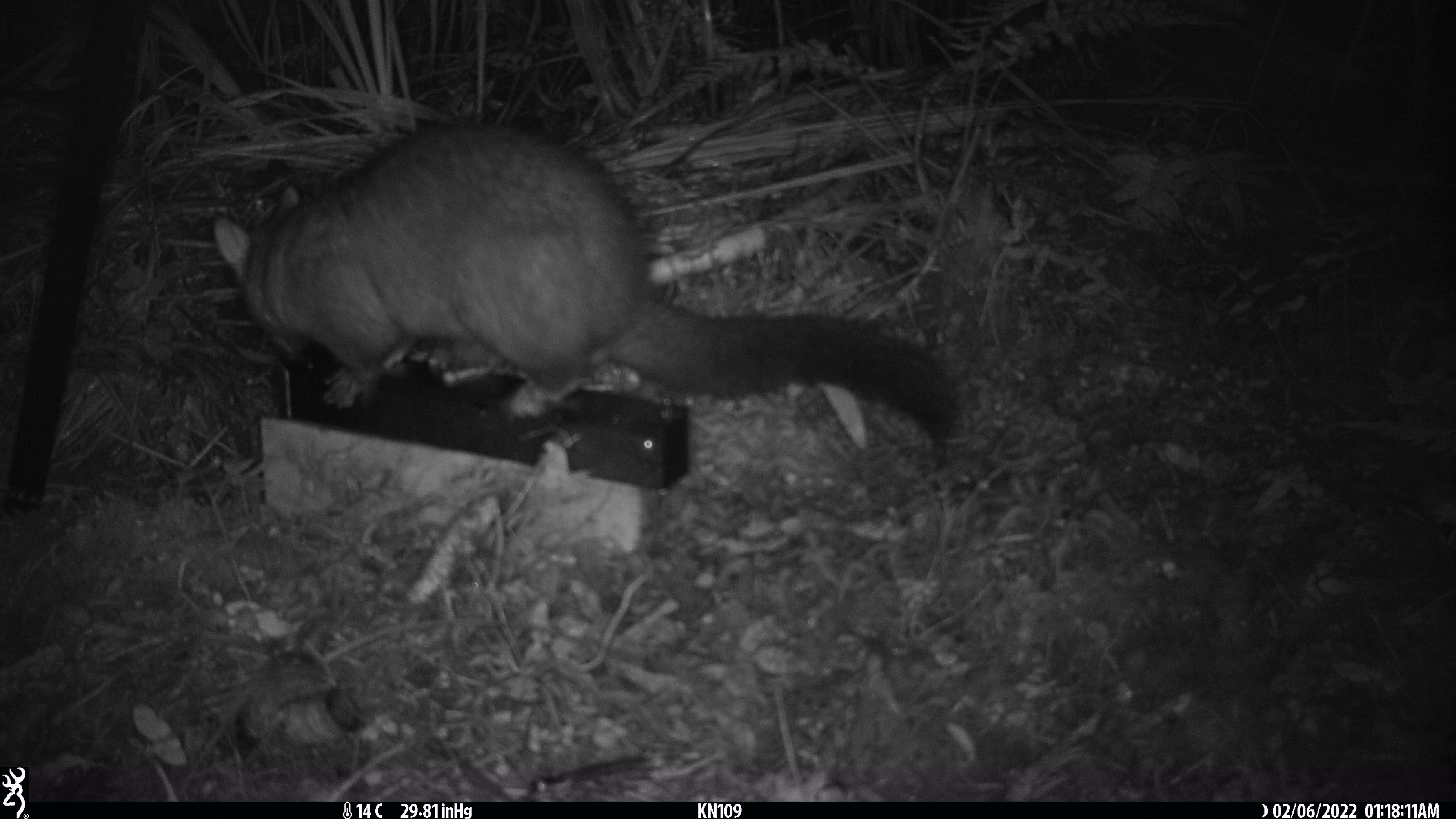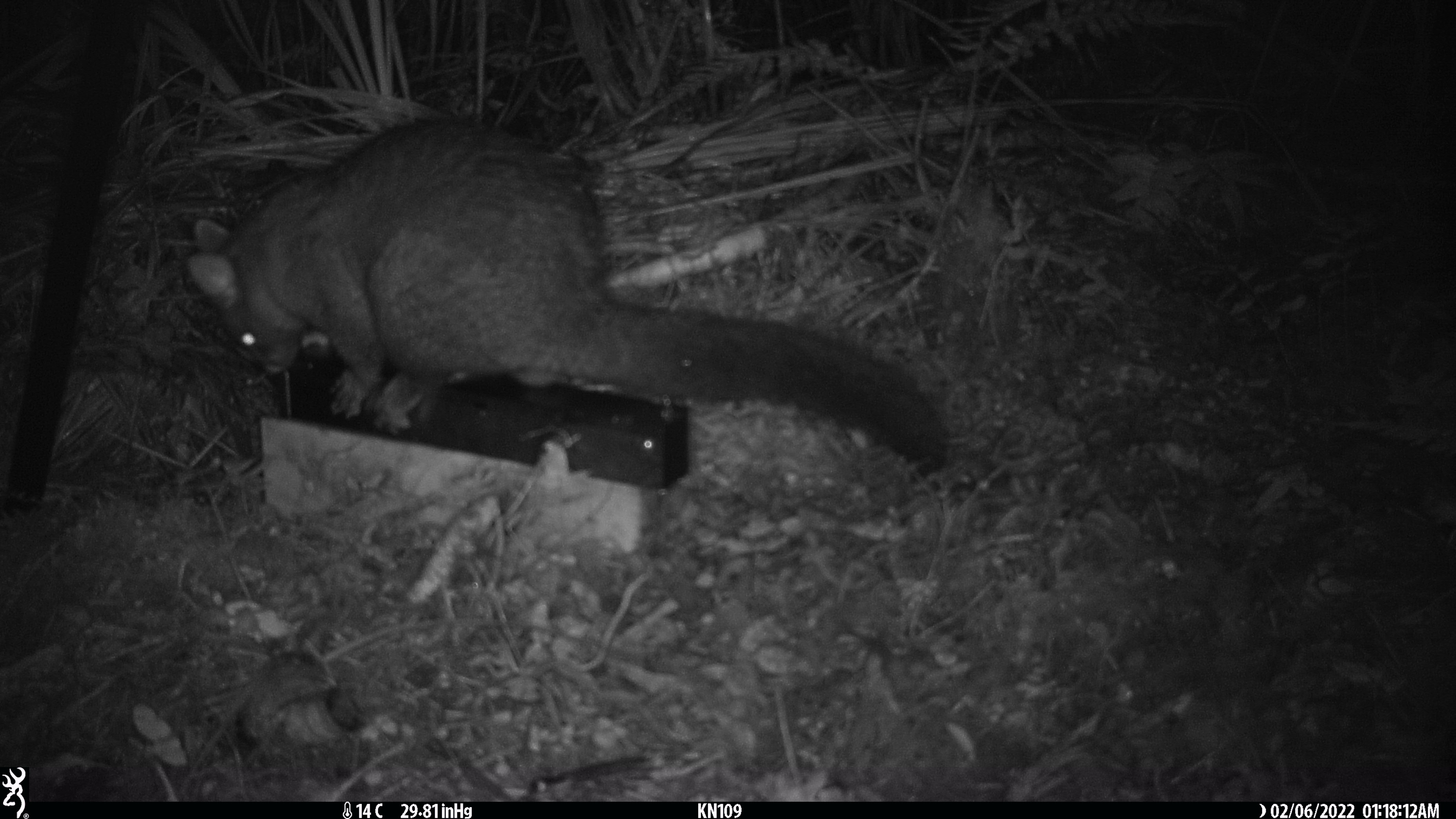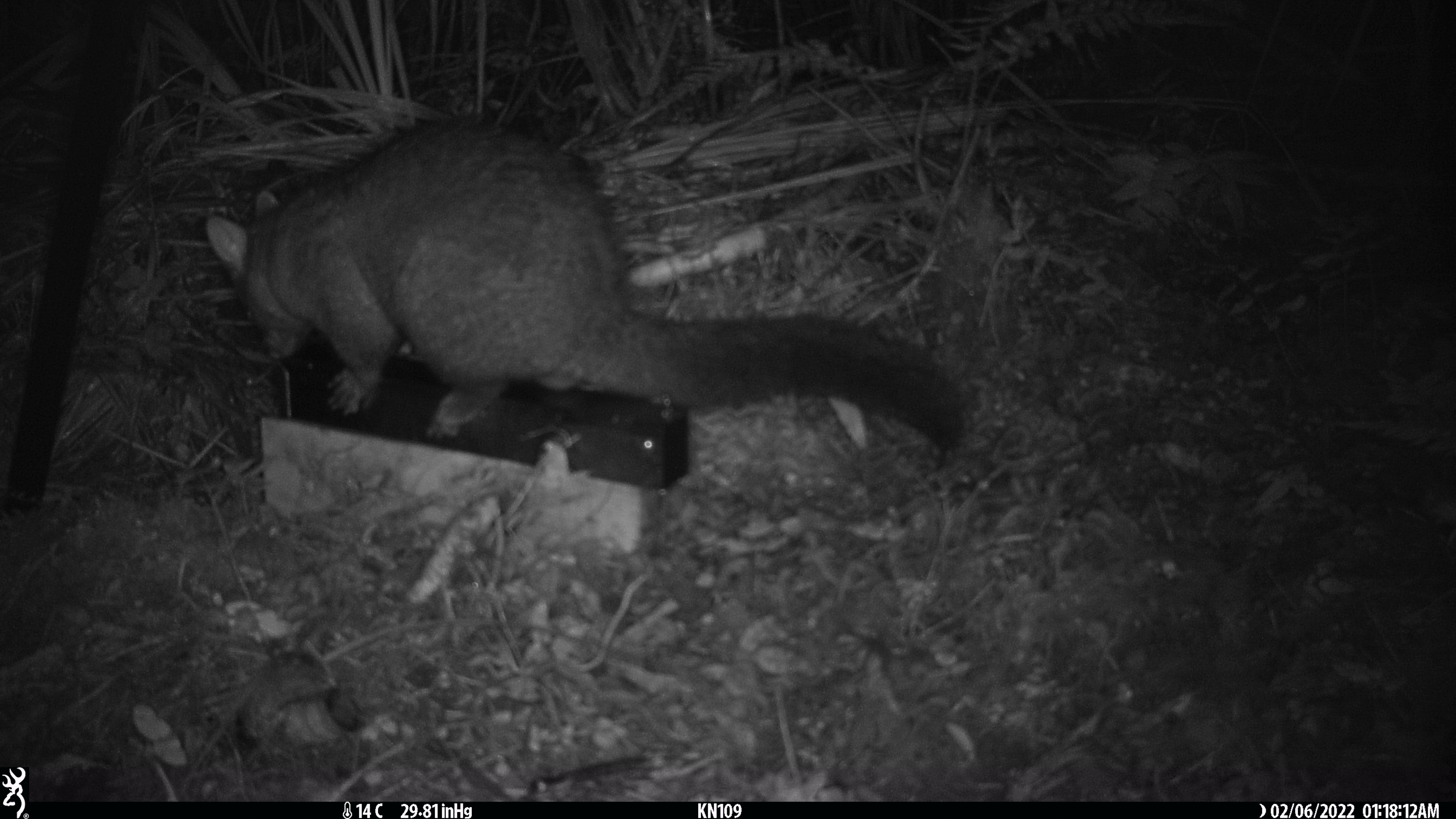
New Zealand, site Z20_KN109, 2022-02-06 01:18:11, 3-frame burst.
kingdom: Animalia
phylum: Chordata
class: Mammalia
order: Diprotodontia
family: Phalangeridae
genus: Trichosurus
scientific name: Trichosurus vulpecula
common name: common brushtail possum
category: possum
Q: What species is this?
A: Possum (common brushtail possum) (Trichosurus vulpecula).